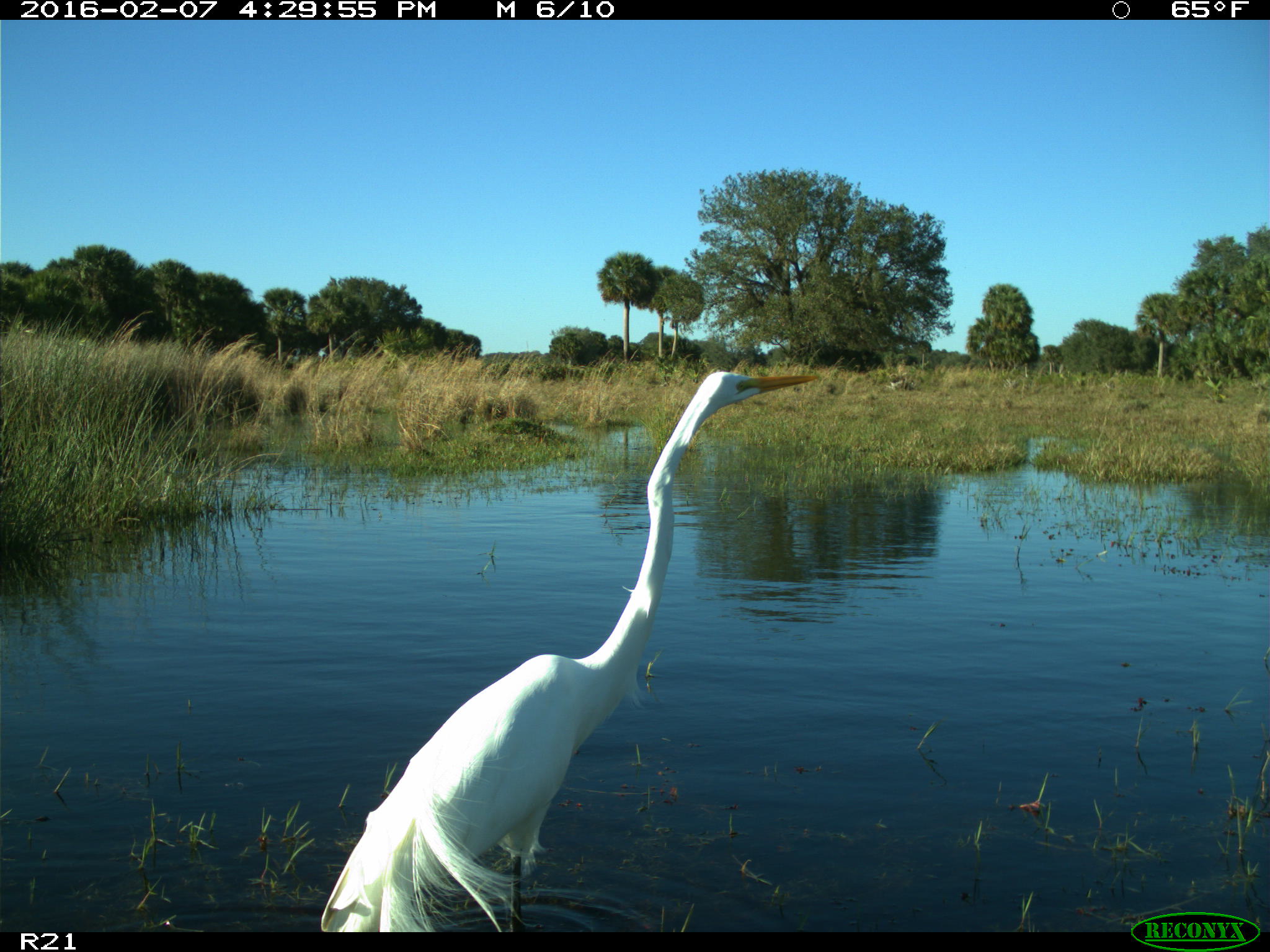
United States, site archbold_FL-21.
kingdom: Animalia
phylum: Chordata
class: Aves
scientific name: Aves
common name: birds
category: unidentified bird